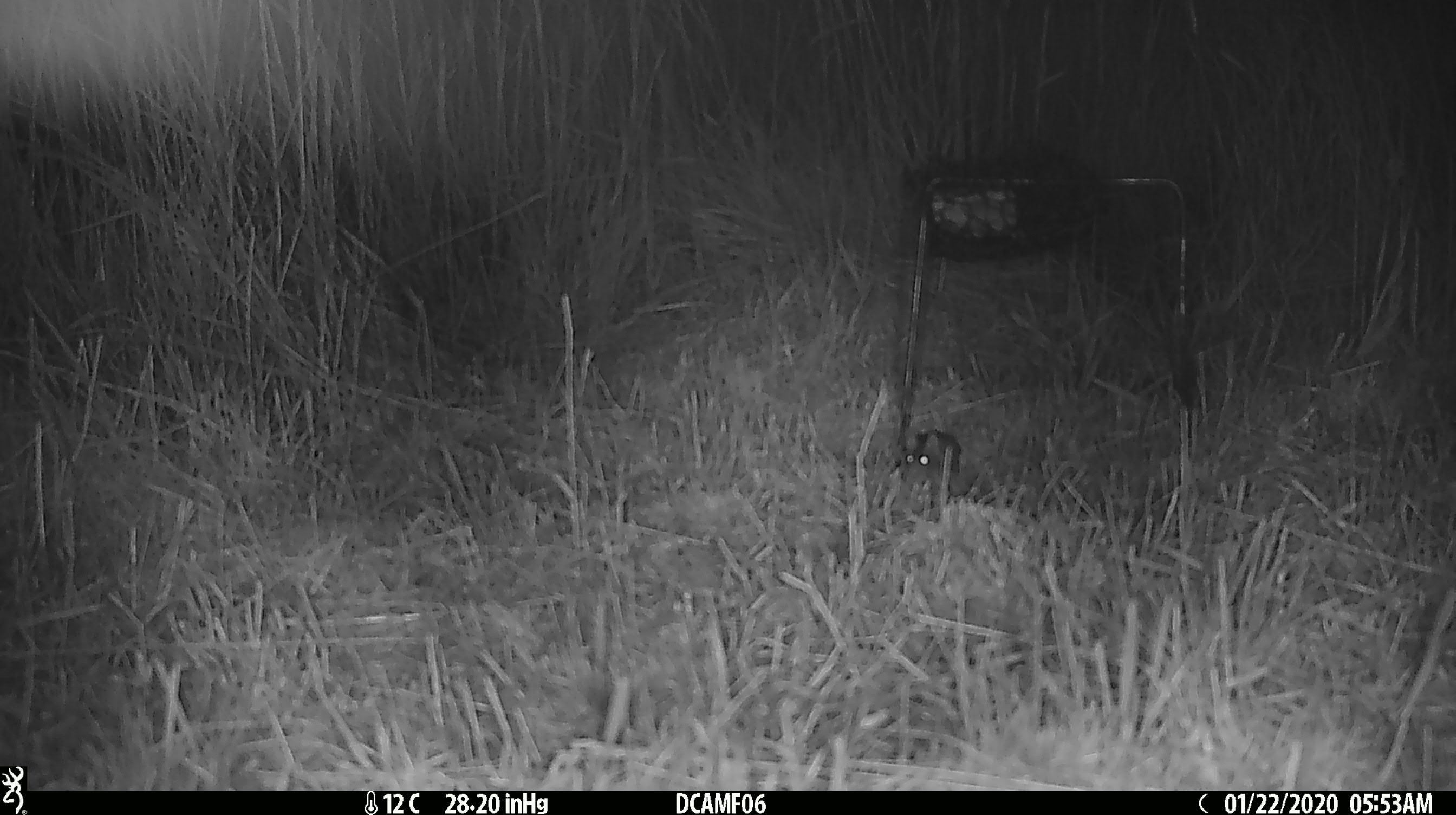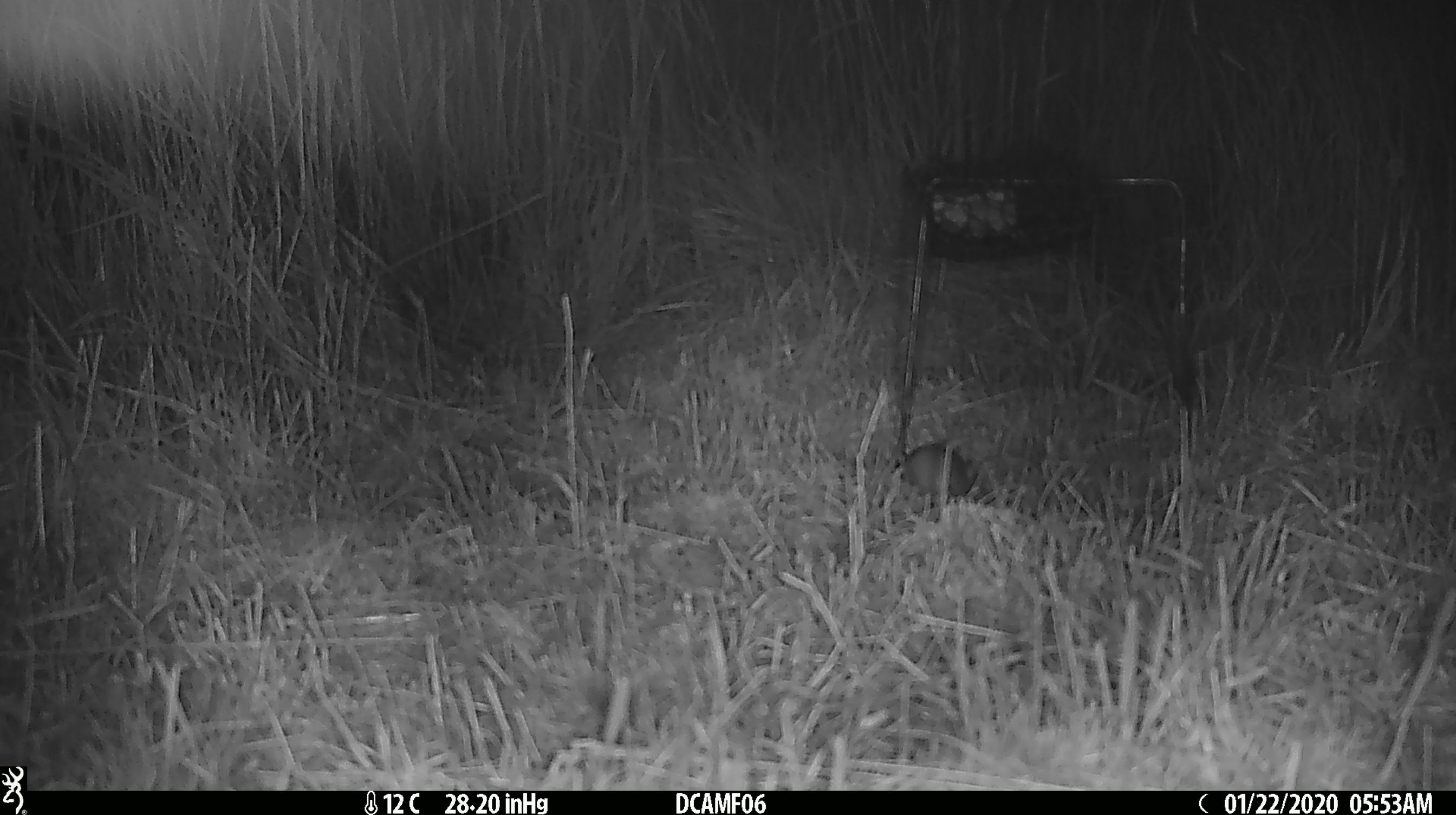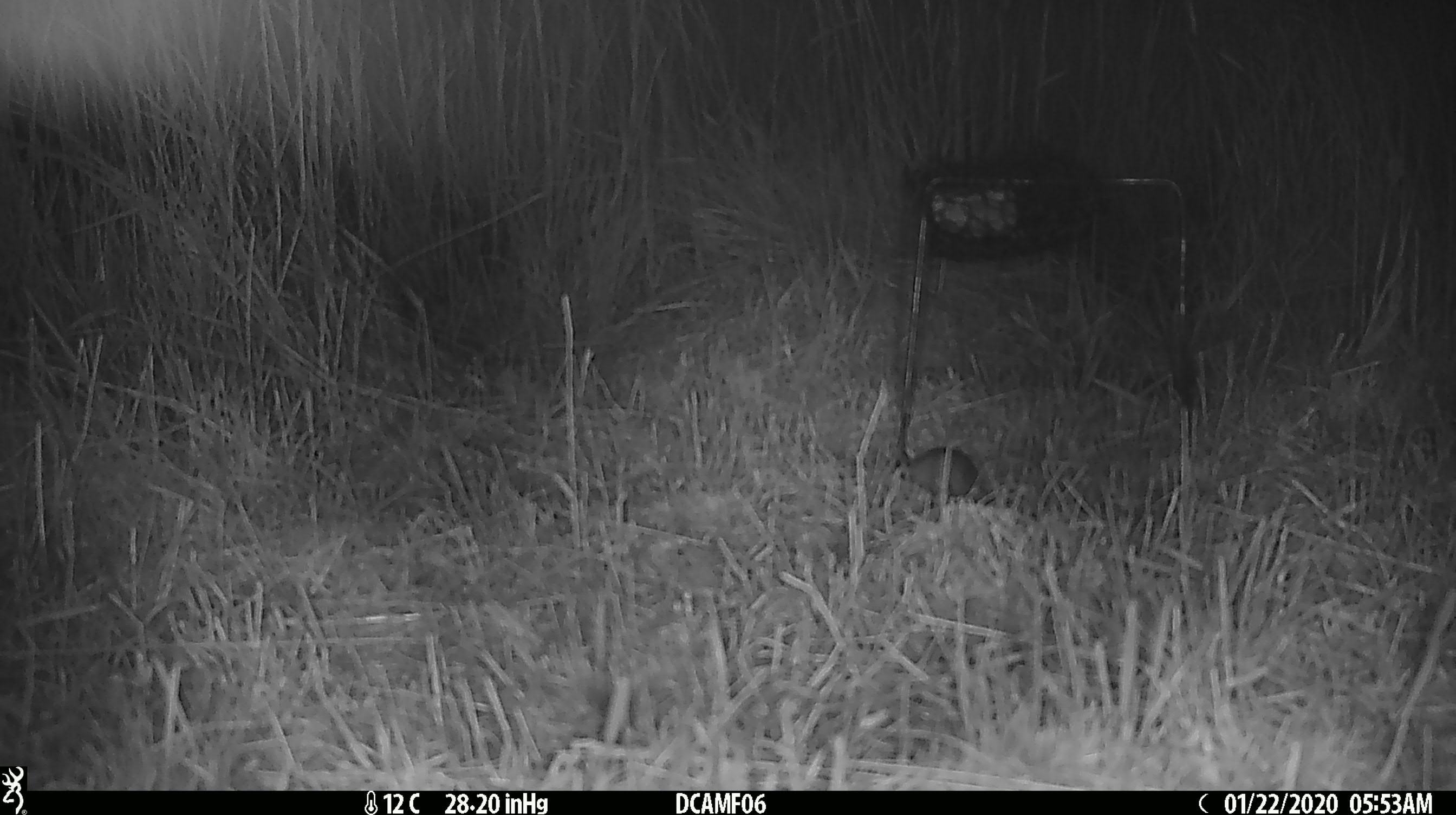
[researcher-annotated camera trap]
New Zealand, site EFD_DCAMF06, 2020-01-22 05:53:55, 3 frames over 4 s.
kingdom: Animalia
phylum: Chordata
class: Mammalia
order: Rodentia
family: Muridae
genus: Mus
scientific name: Mus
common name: mouse